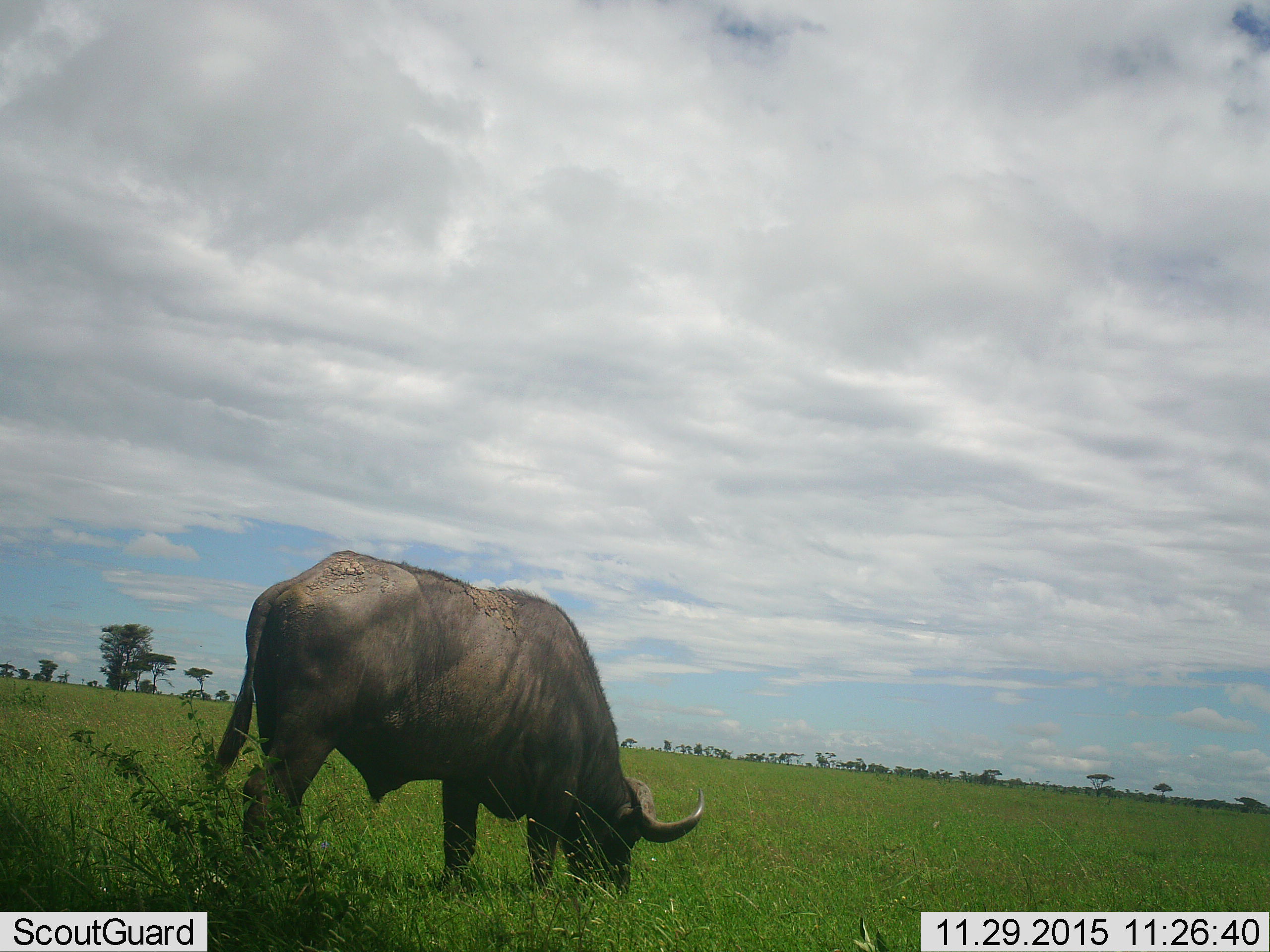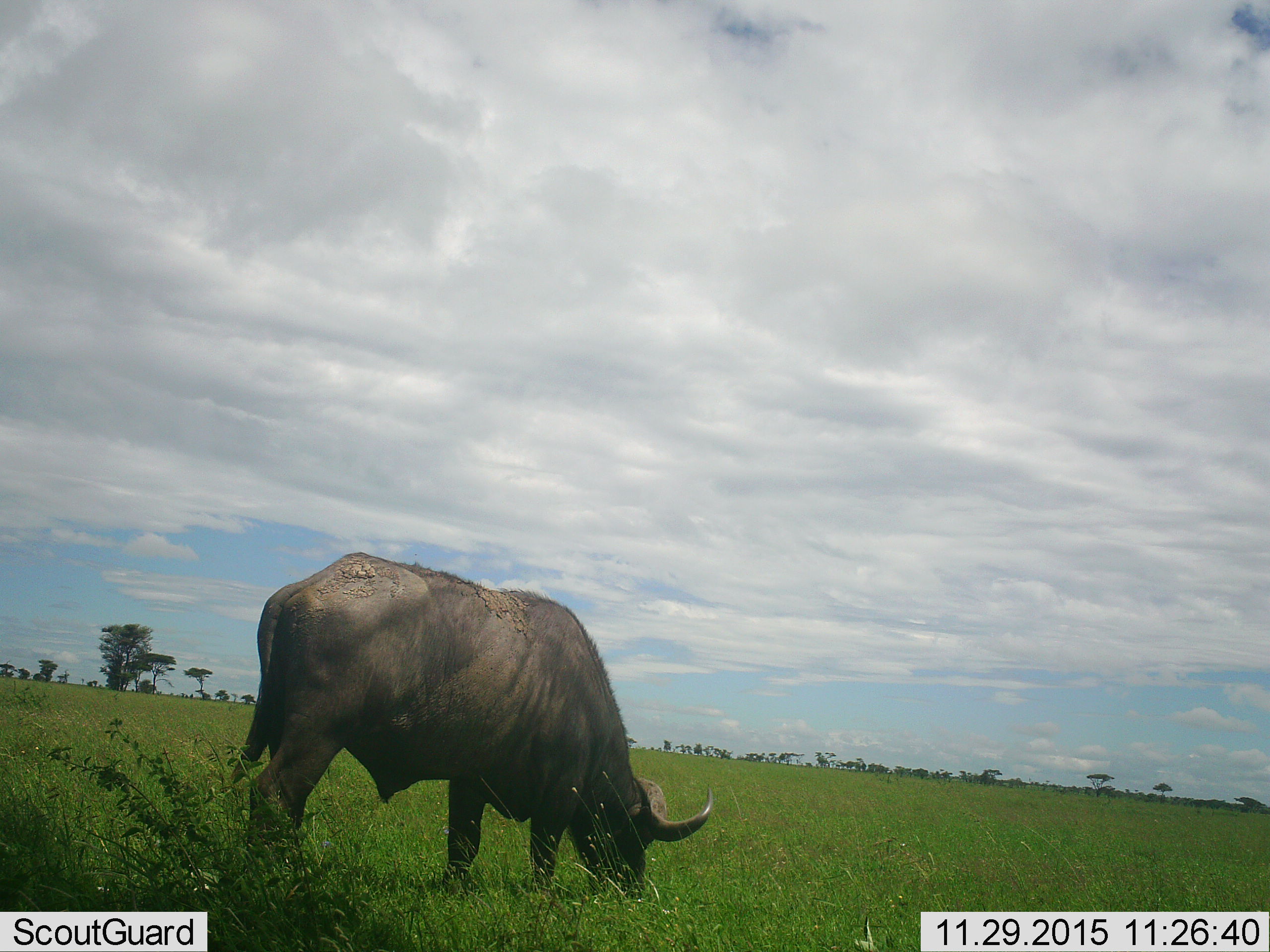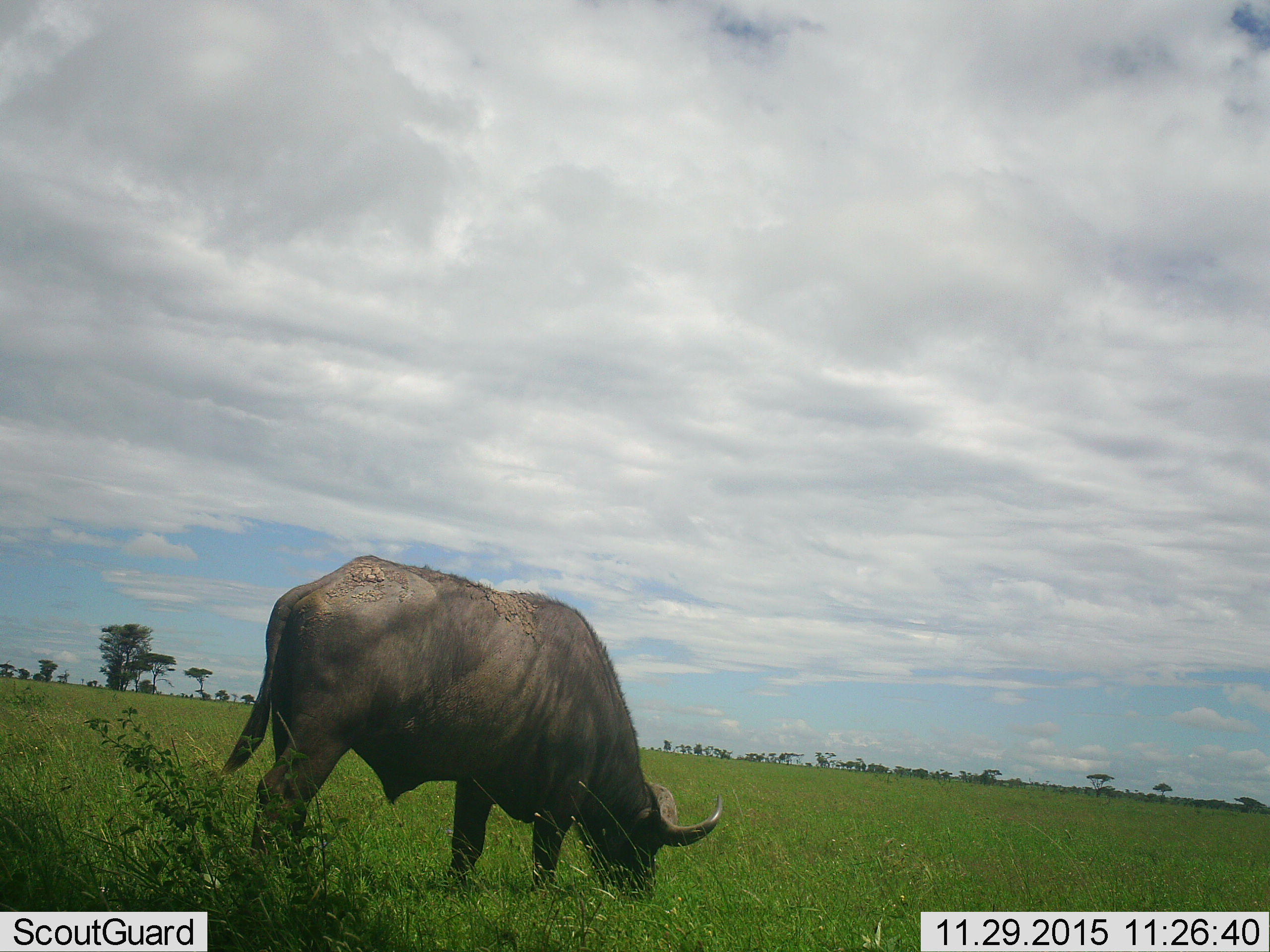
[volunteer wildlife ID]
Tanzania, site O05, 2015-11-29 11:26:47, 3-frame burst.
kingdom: Animalia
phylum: Chordata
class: Mammalia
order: Artiodactyla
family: Bovidae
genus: Syncerus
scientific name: Syncerus caffer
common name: cape buffalo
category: buffalo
Buffalo (cape buffalo) (Syncerus caffer), count 1. Behavior (volunteer vote fractions): standing 33%, resting 0%, moving 11%, interacting 0%. Young present (vote fraction): 0%. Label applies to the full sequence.